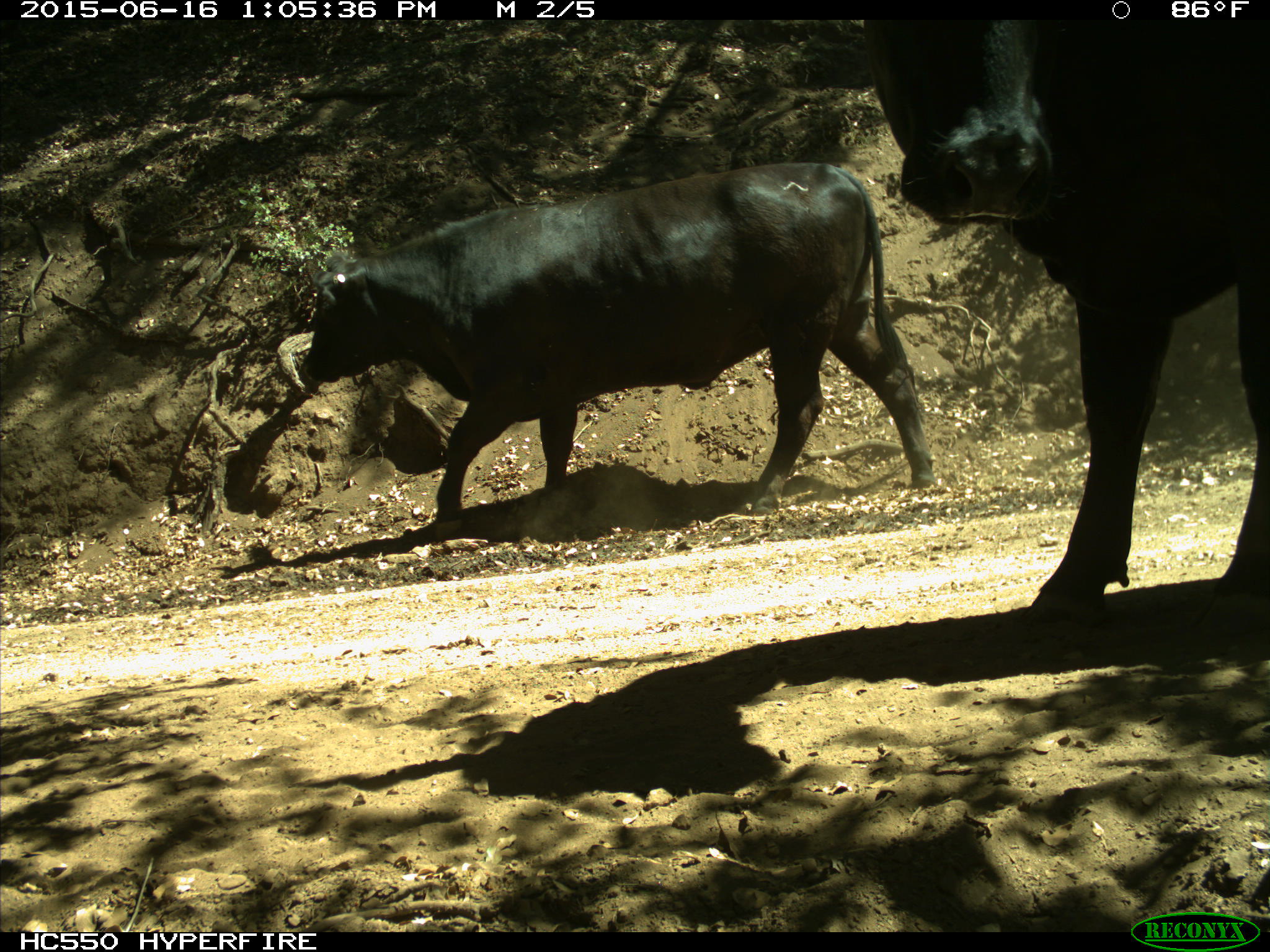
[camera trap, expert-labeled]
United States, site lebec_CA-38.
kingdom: Animalia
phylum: Chordata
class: Mammalia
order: Artiodactyla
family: Bovidae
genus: Bos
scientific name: Bos taurus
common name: domestic cow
Bos taurus (domestic cow).